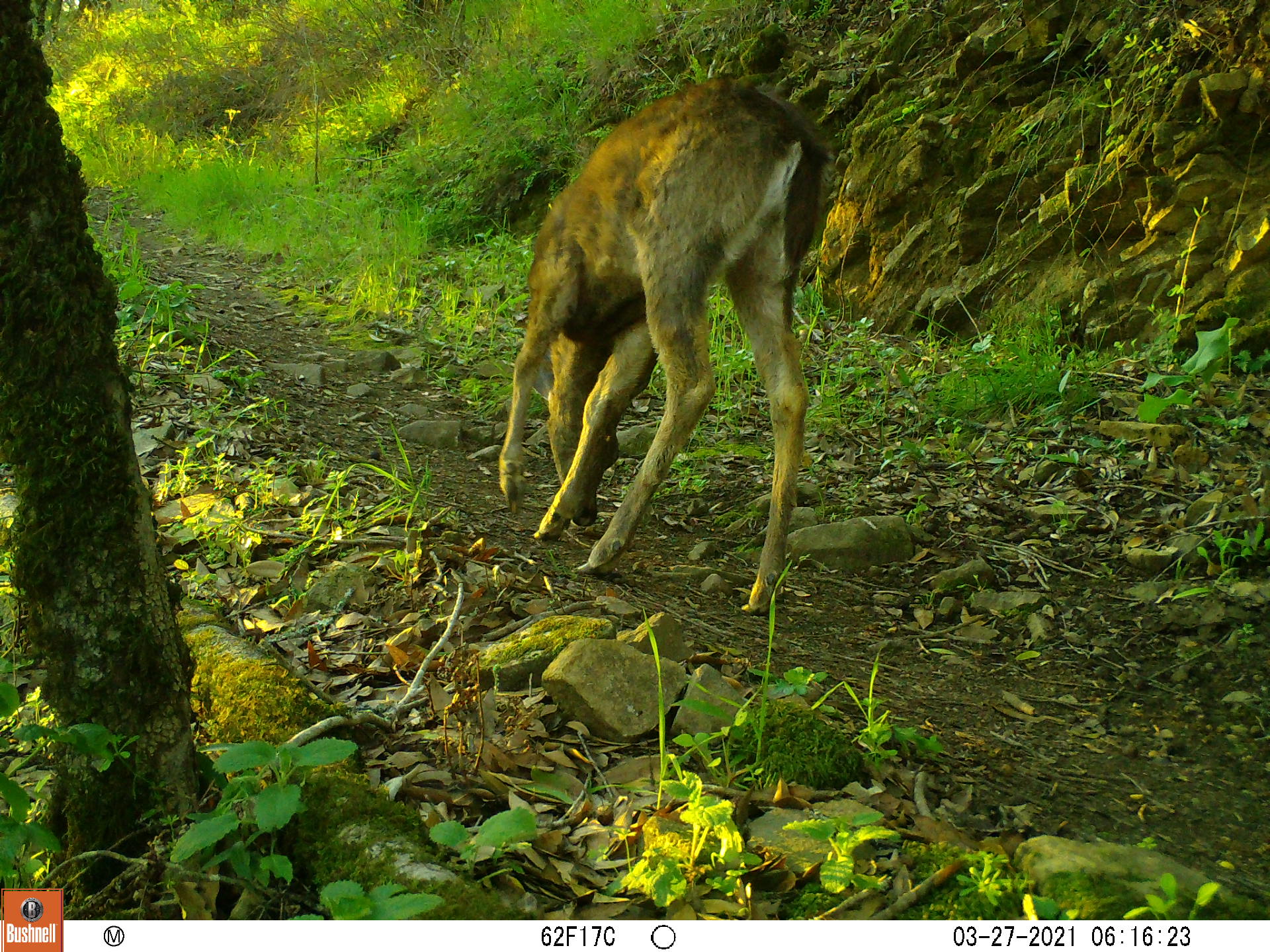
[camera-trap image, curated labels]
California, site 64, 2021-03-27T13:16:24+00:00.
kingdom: Animalia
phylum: Chordata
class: Mammalia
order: Artiodactyla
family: Cervidae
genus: Odocoileus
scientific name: Odocoileus hemionus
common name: mule deer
Mule deer (Odocoileus hemionus).